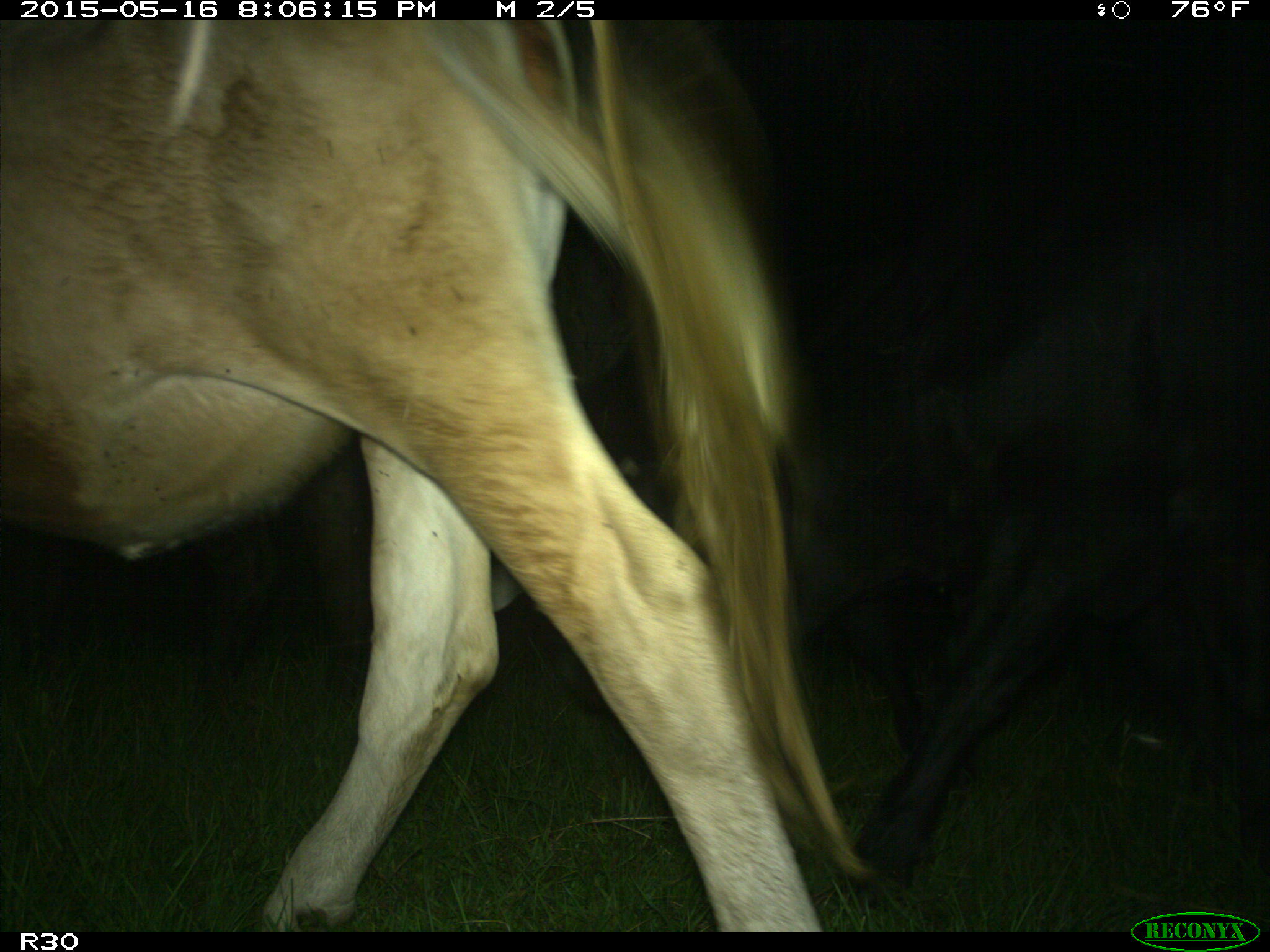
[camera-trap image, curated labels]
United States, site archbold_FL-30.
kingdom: Animalia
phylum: Chordata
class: Mammalia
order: Artiodactyla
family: Bovidae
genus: Bos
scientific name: Bos taurus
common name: domestic cow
Bos taurus (domestic cow).